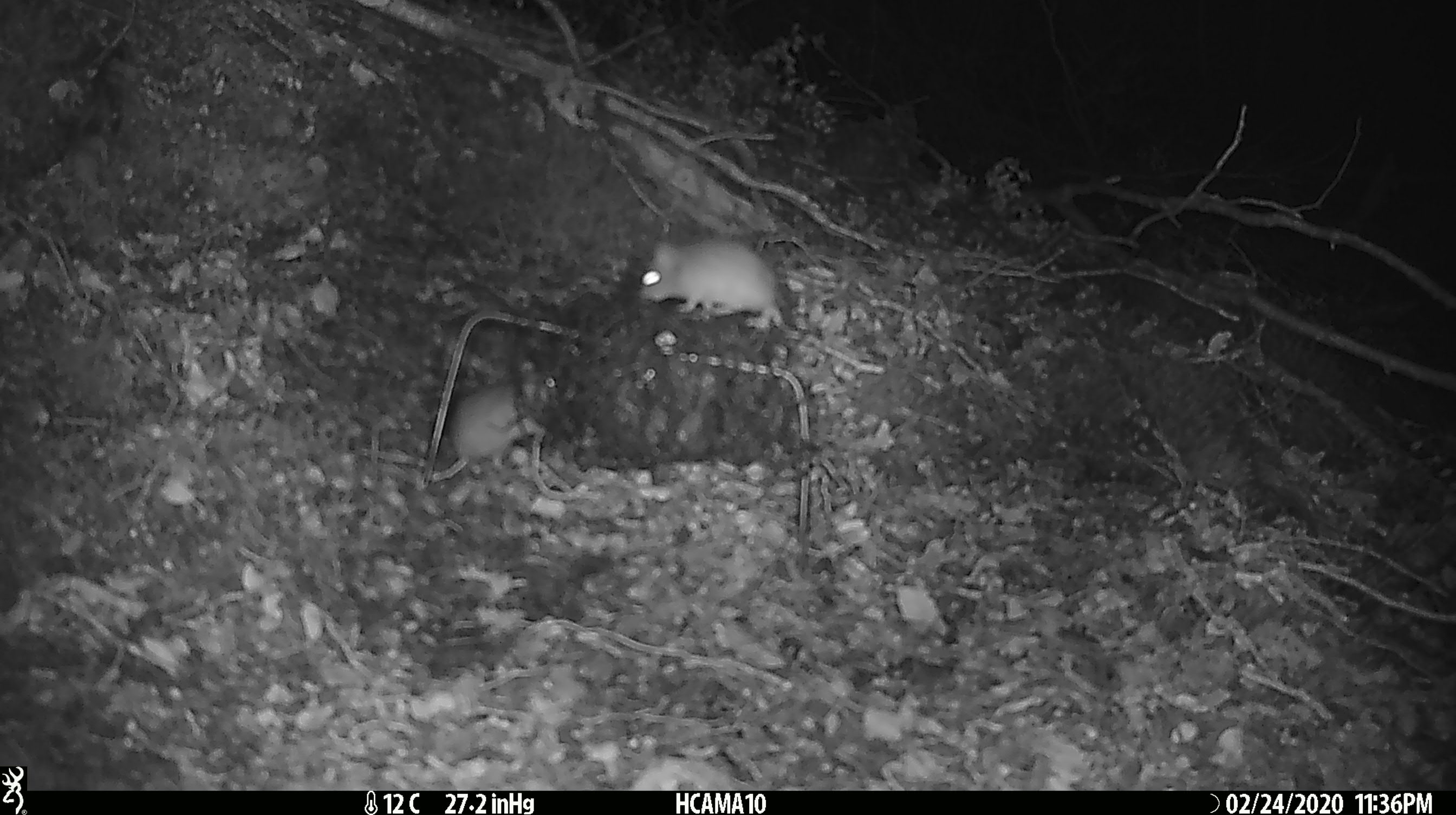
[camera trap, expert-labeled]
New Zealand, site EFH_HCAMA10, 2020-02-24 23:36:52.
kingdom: Animalia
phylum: Chordata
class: Mammalia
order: Rodentia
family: Muridae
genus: Mus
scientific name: Mus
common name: mouse